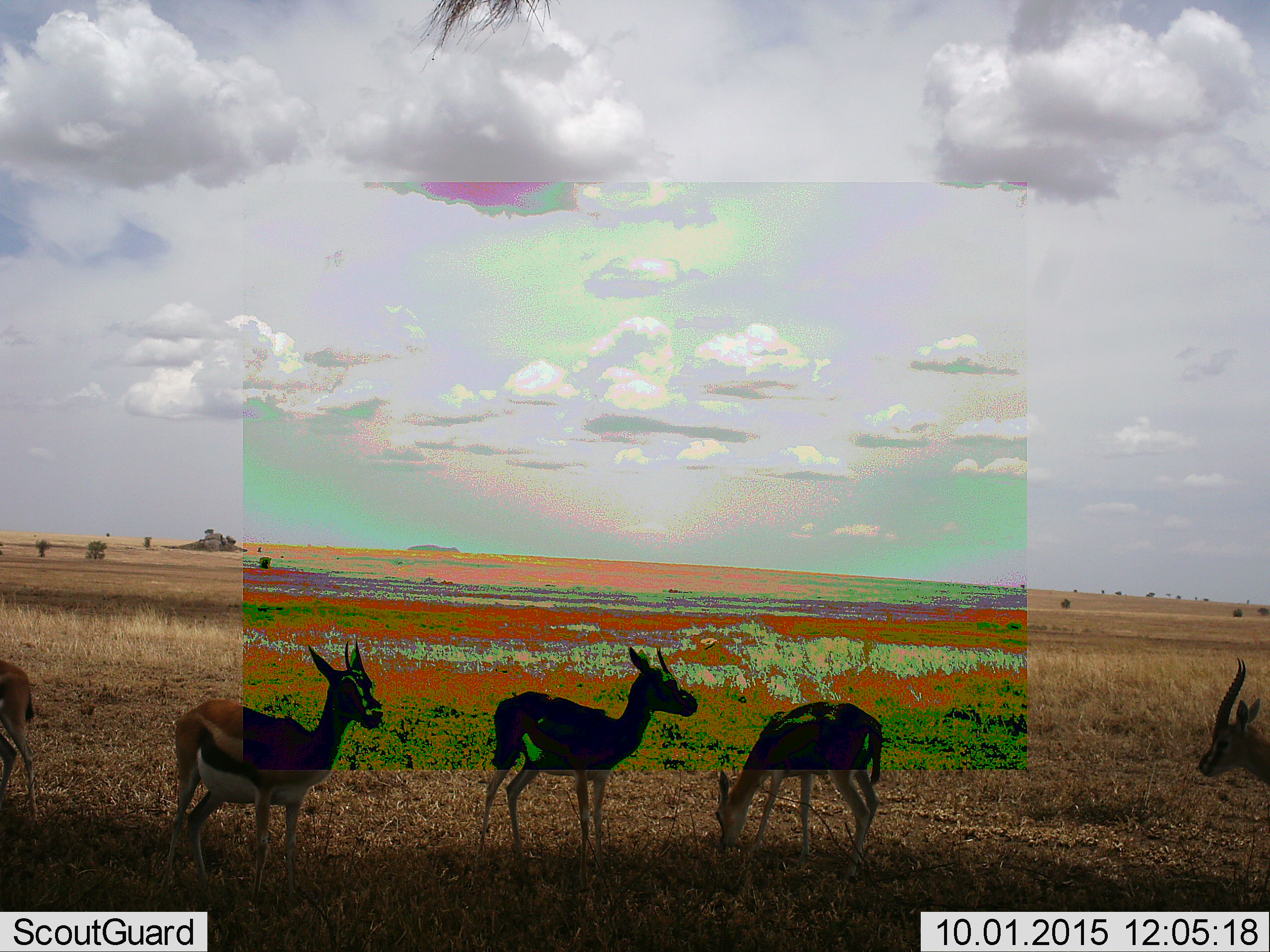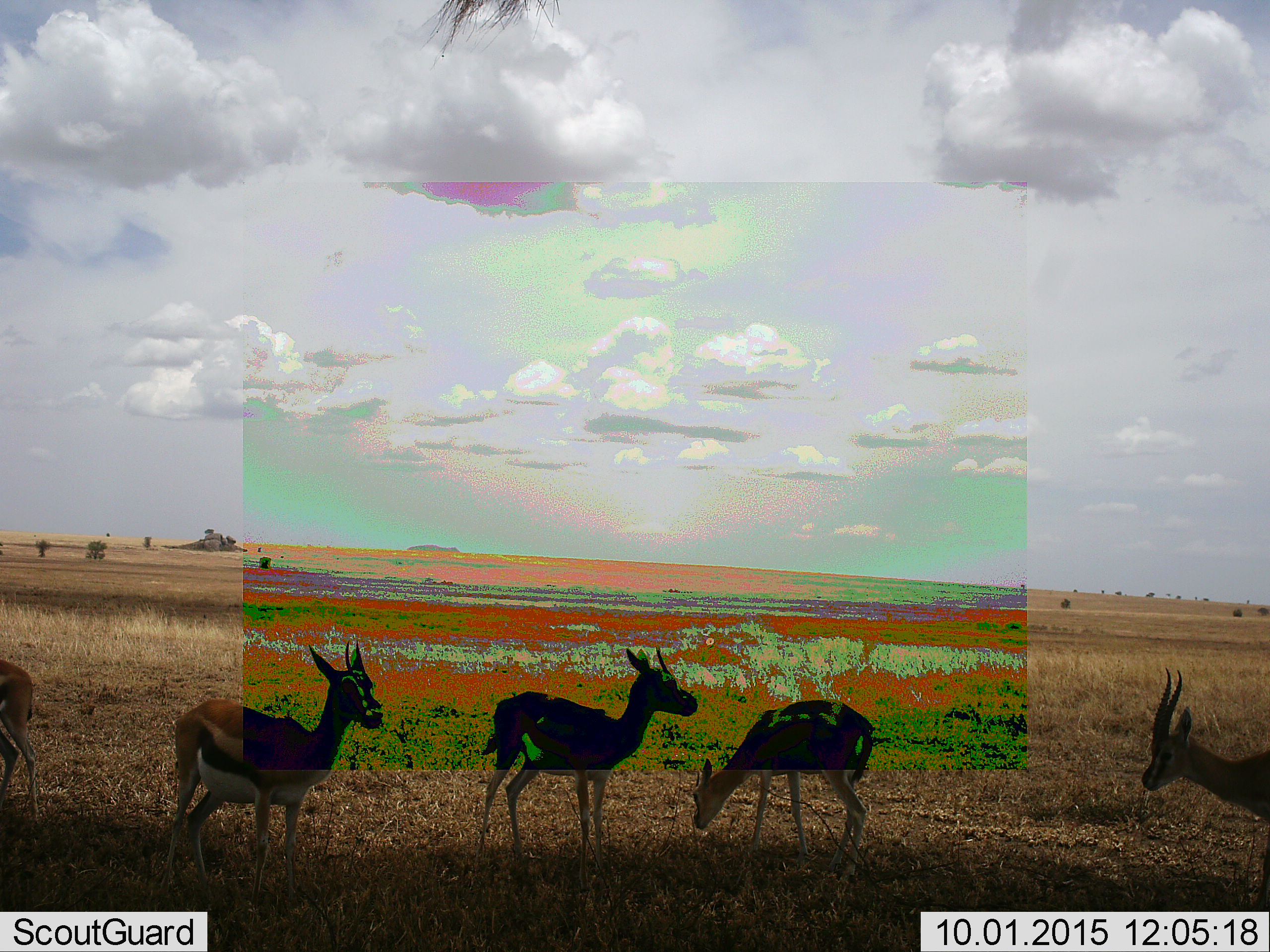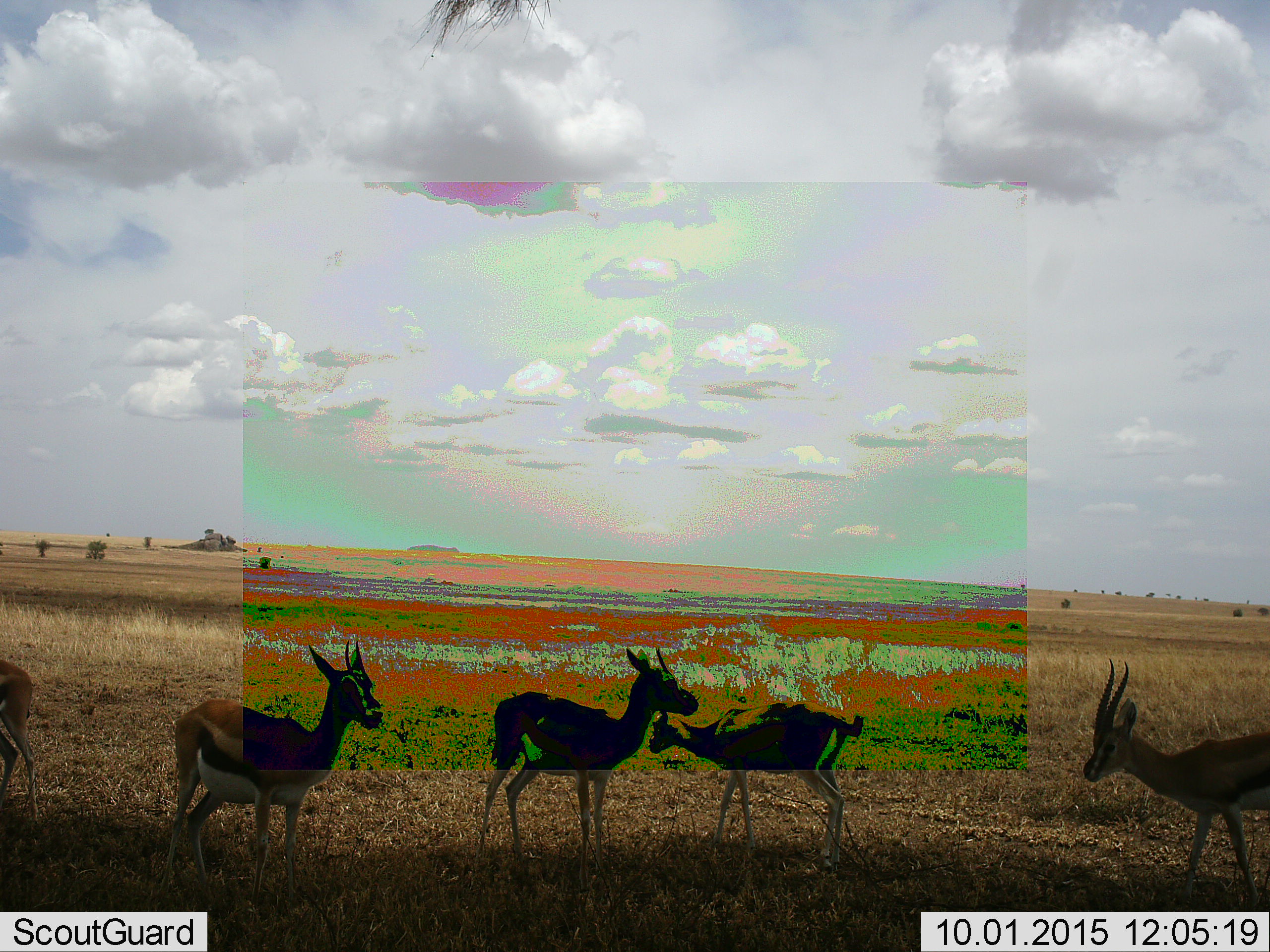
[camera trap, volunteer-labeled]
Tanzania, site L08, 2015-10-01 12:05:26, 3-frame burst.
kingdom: Animalia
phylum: Chordata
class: Mammalia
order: Artiodactyla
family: Bovidae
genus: Eudorcas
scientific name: Eudorcas thomsonii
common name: thomson's gazelle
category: gazellethomsons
Gazellethomsons (thomson's gazelle) (Eudorcas thomsonii), count 5. Behavior (volunteer vote fractions): standing 89%, resting 0%, moving 78%, interacting 0%. Young present (vote fraction): 11%. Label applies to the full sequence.